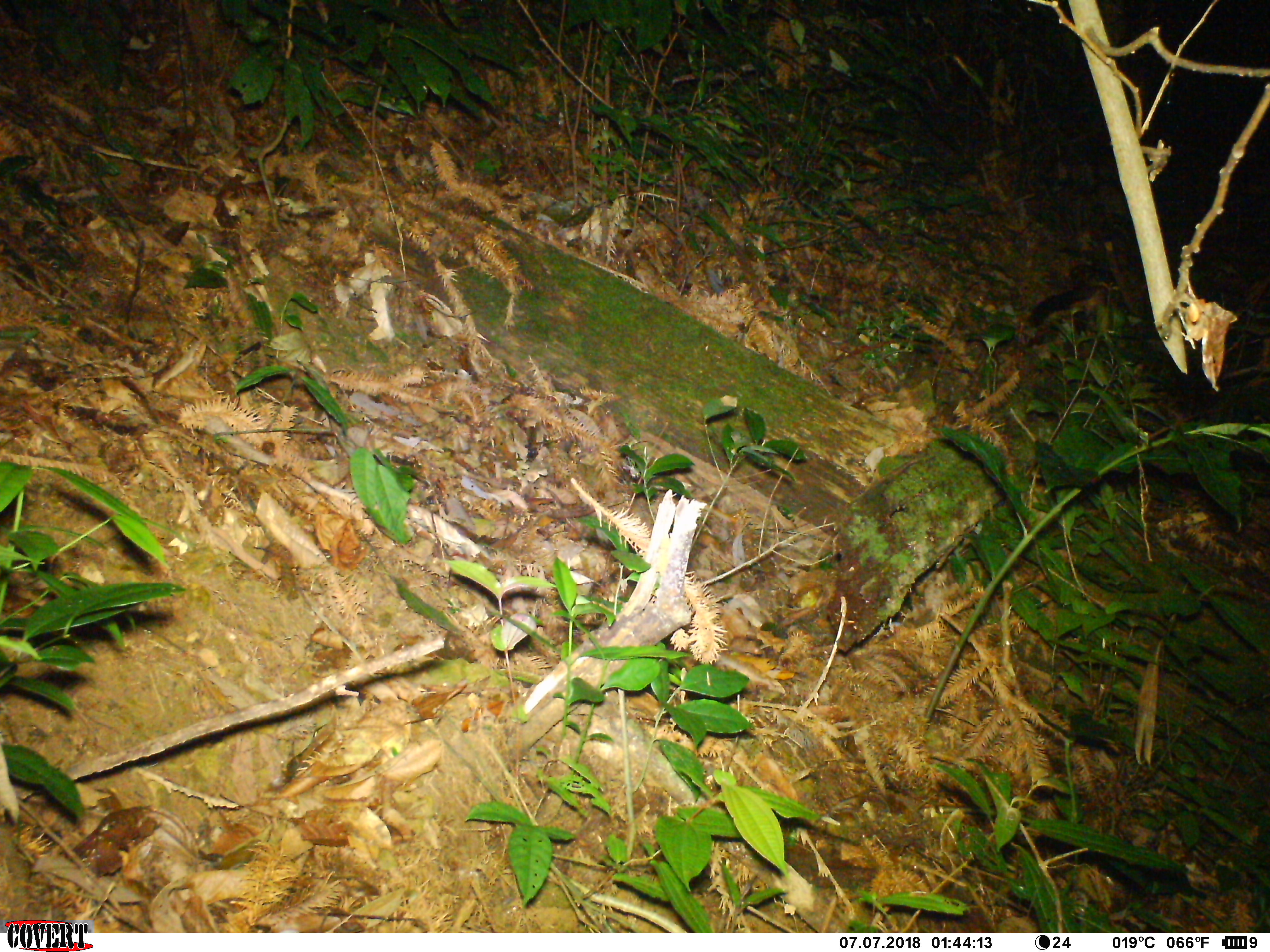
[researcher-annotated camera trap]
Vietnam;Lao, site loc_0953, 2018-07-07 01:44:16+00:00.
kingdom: Animalia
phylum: Chordata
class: Mammalia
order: Carnivora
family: Viverridae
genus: Paradoxurus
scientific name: Paradoxurus hermaphroditus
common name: common palm civet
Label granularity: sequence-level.